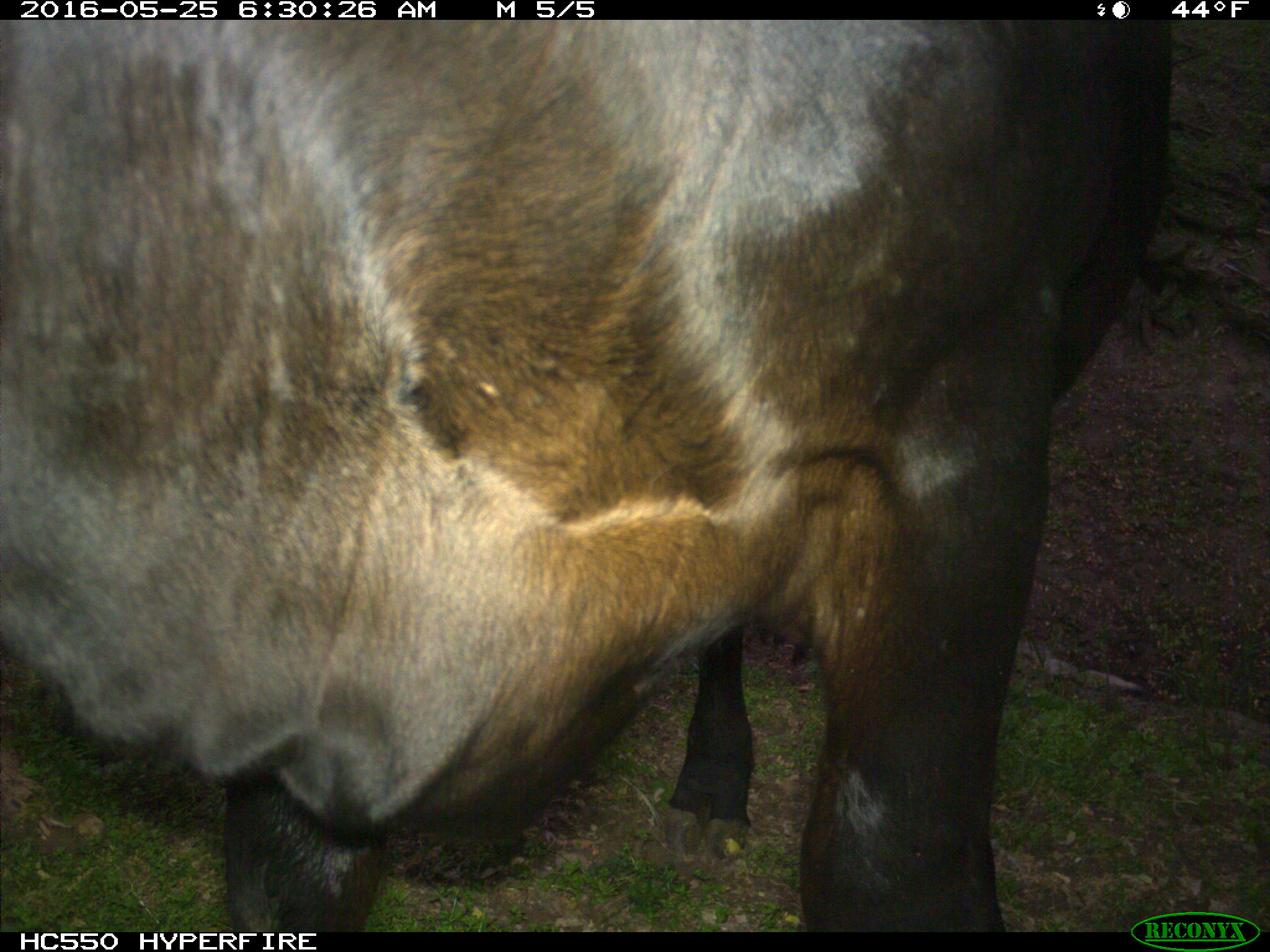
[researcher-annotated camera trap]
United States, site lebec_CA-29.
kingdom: Animalia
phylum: Chordata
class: Mammalia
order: Artiodactyla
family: Bovidae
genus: Bos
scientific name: Bos taurus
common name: domestic cow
Bos taurus (domestic cow).